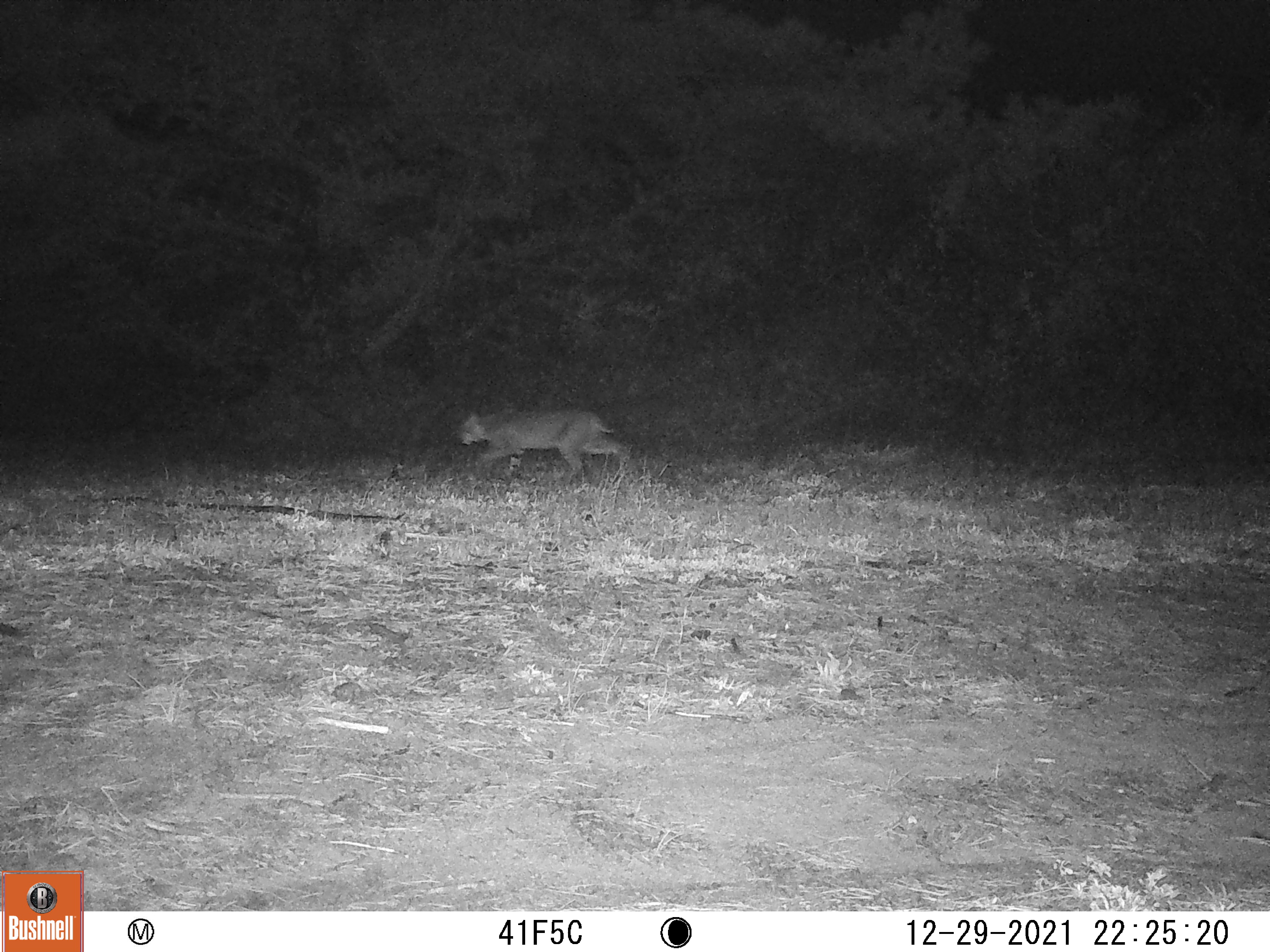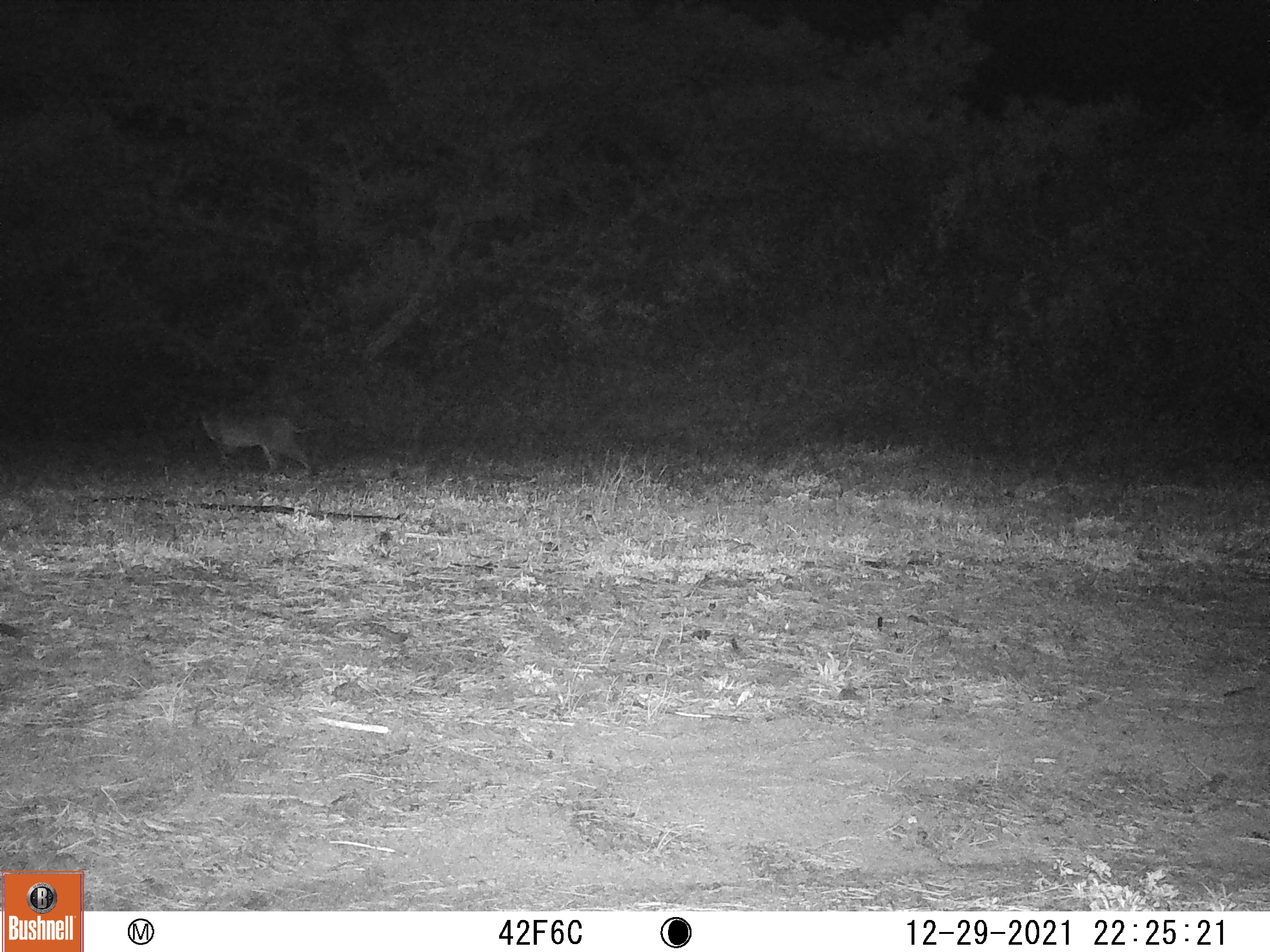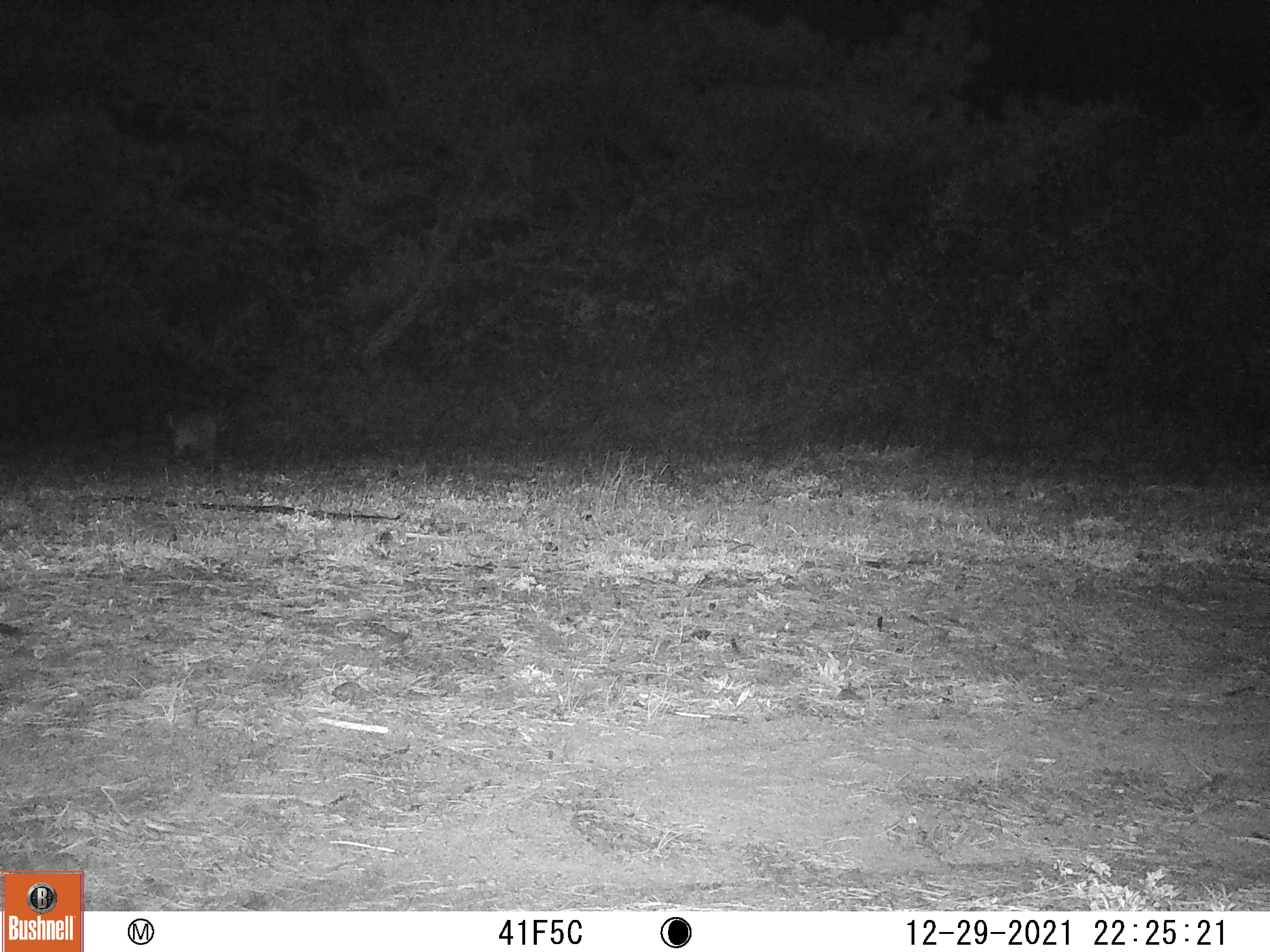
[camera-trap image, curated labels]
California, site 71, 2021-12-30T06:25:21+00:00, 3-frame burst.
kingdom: Animalia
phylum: Chordata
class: Mammalia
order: Carnivora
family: Felidae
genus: Lynx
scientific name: Lynx rufus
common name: bobcat